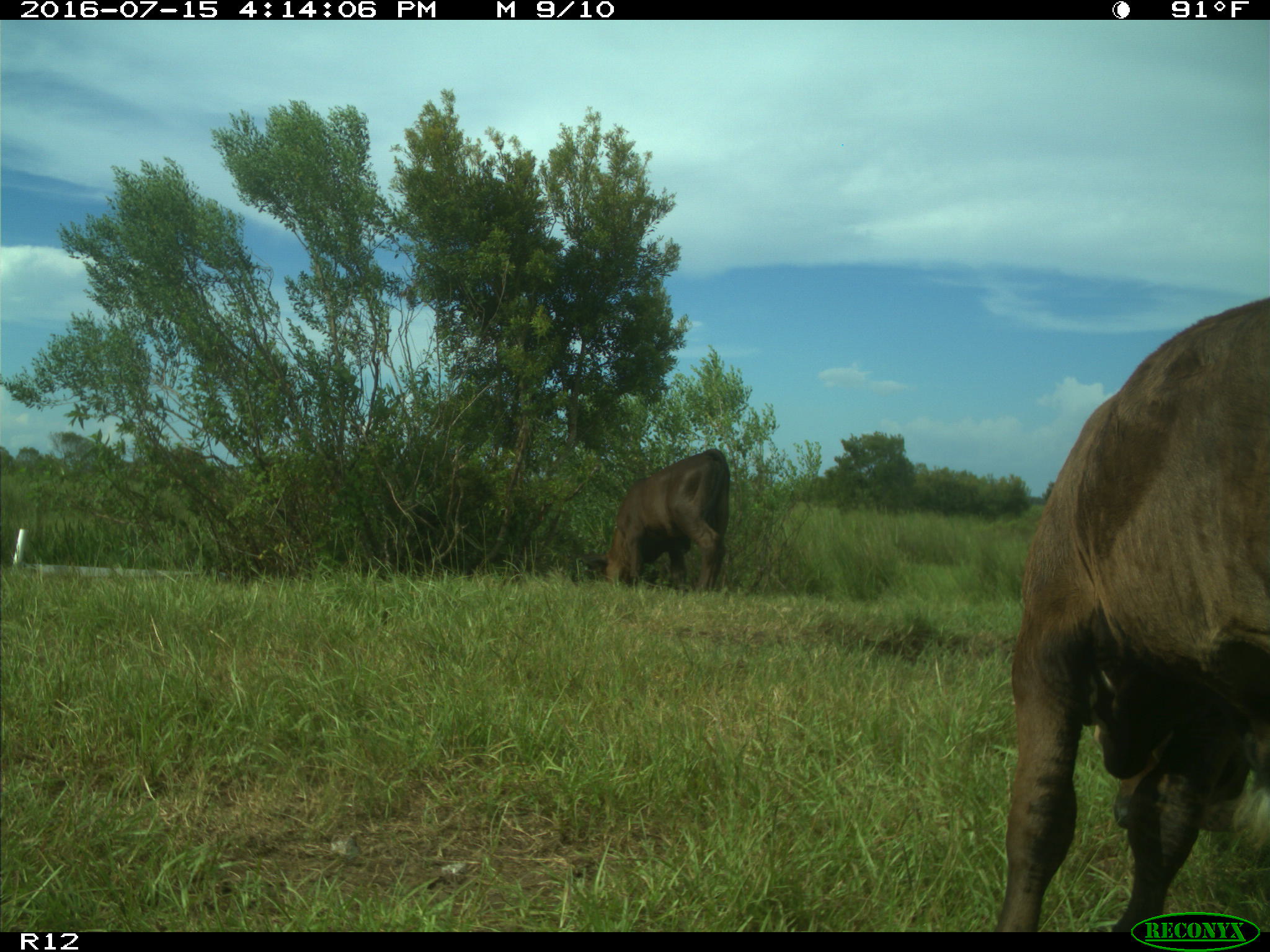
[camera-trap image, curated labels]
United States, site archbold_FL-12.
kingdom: Animalia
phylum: Chordata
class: Mammalia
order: Artiodactyla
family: Bovidae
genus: Bos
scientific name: Bos taurus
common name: domestic cow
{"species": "Bos taurus (domestic cow)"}